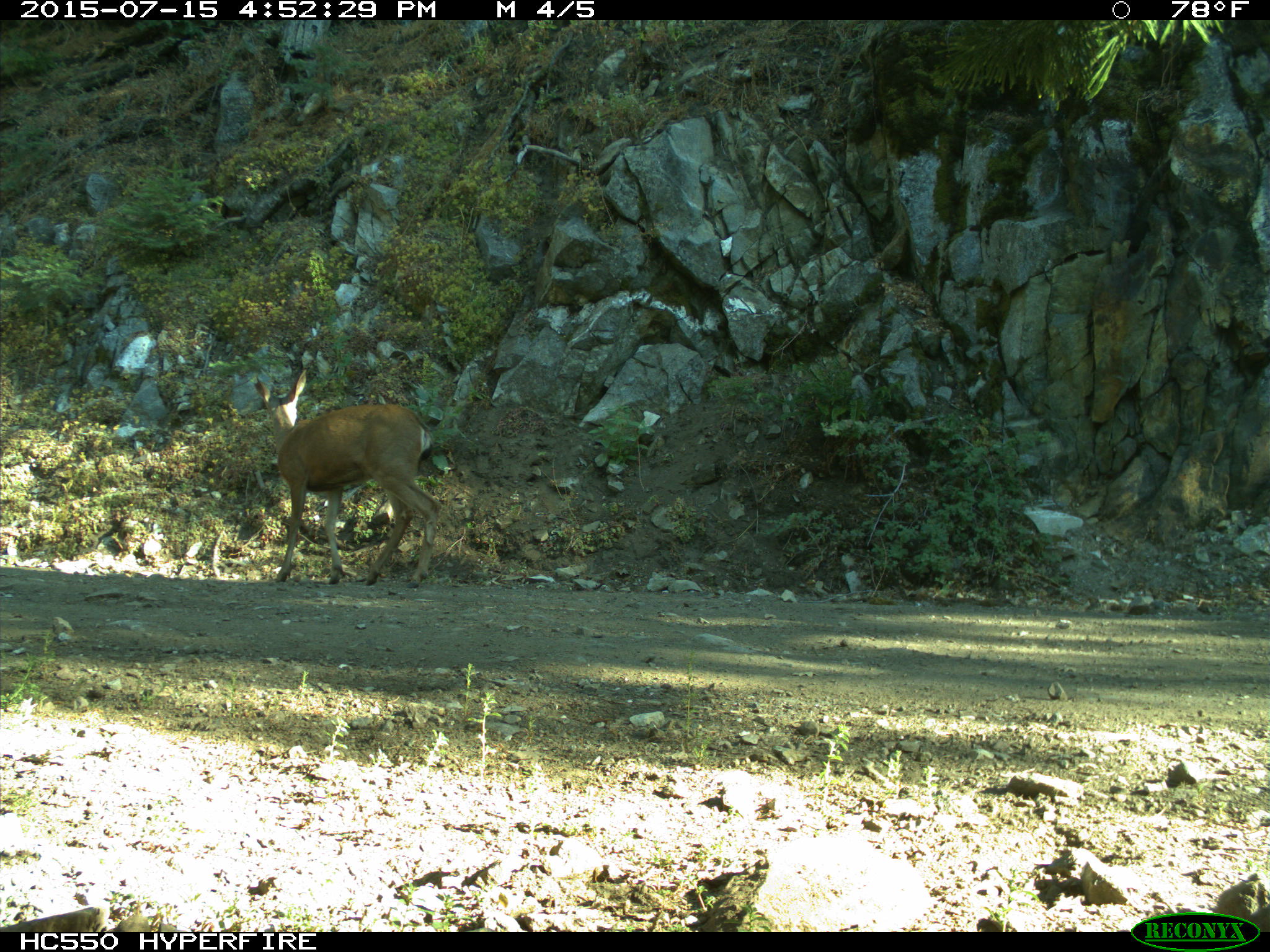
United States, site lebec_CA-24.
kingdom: Animalia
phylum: Chordata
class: Mammalia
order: Artiodactyla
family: Cervidae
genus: Odocoileus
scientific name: Odocoileus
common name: deer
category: unidentified deer